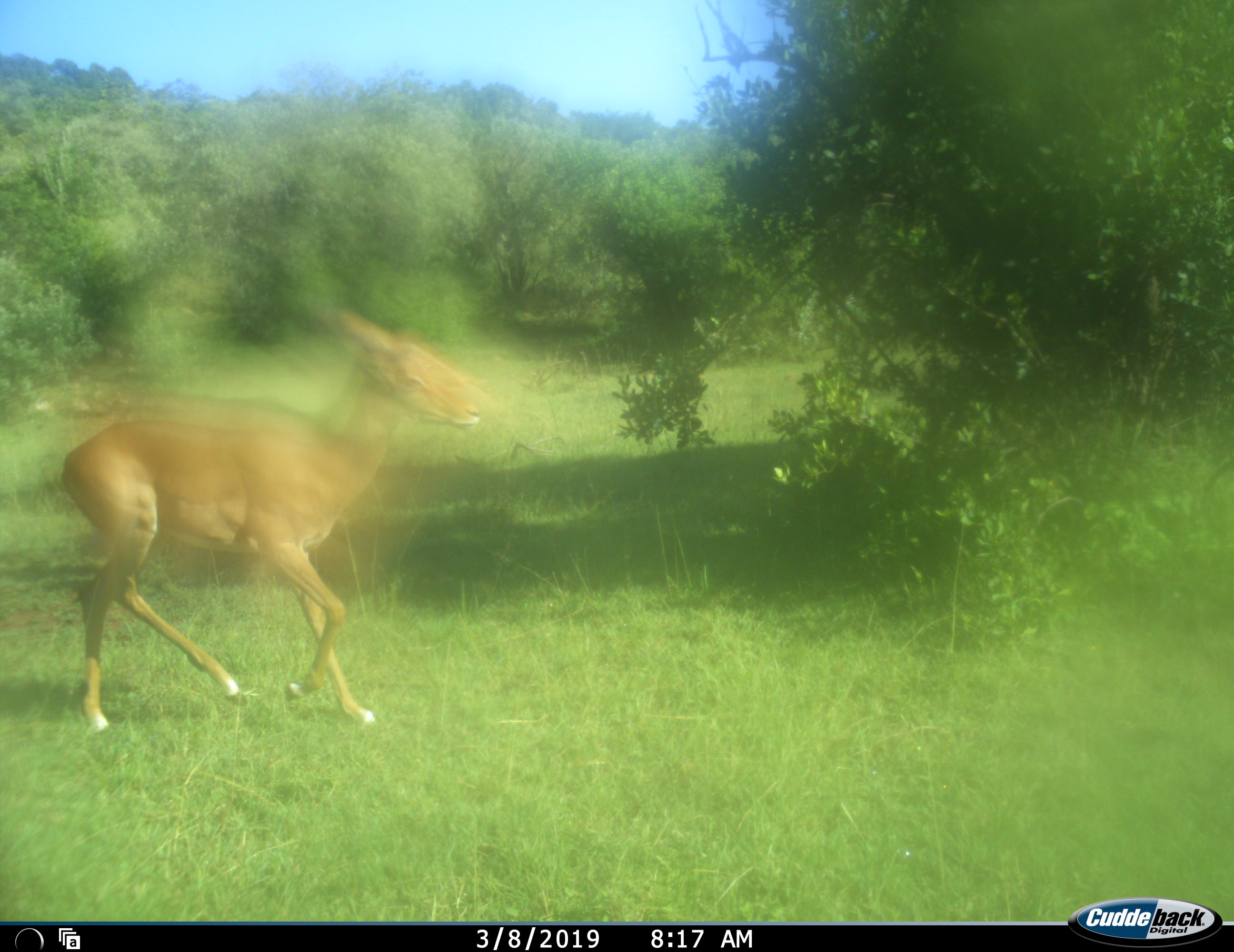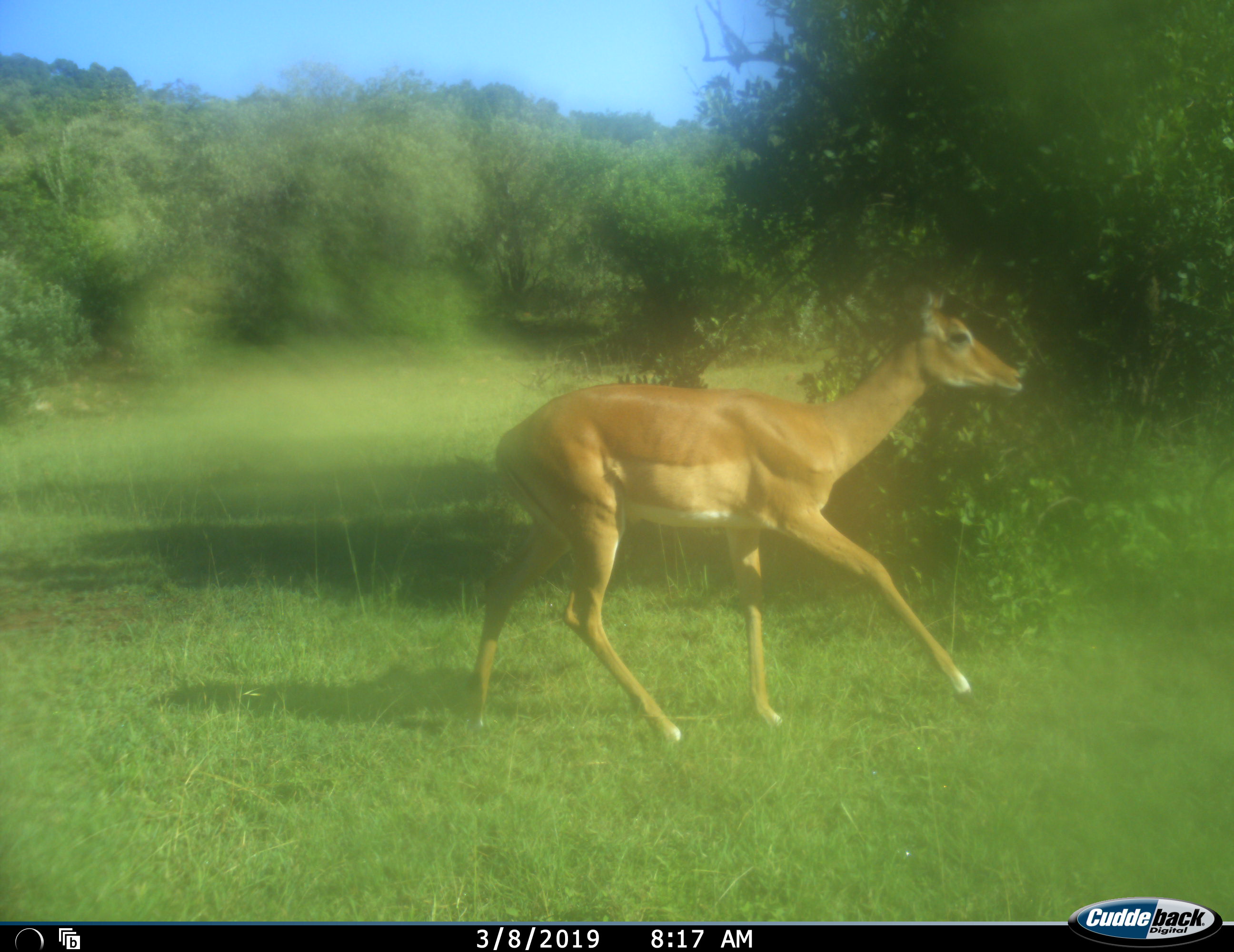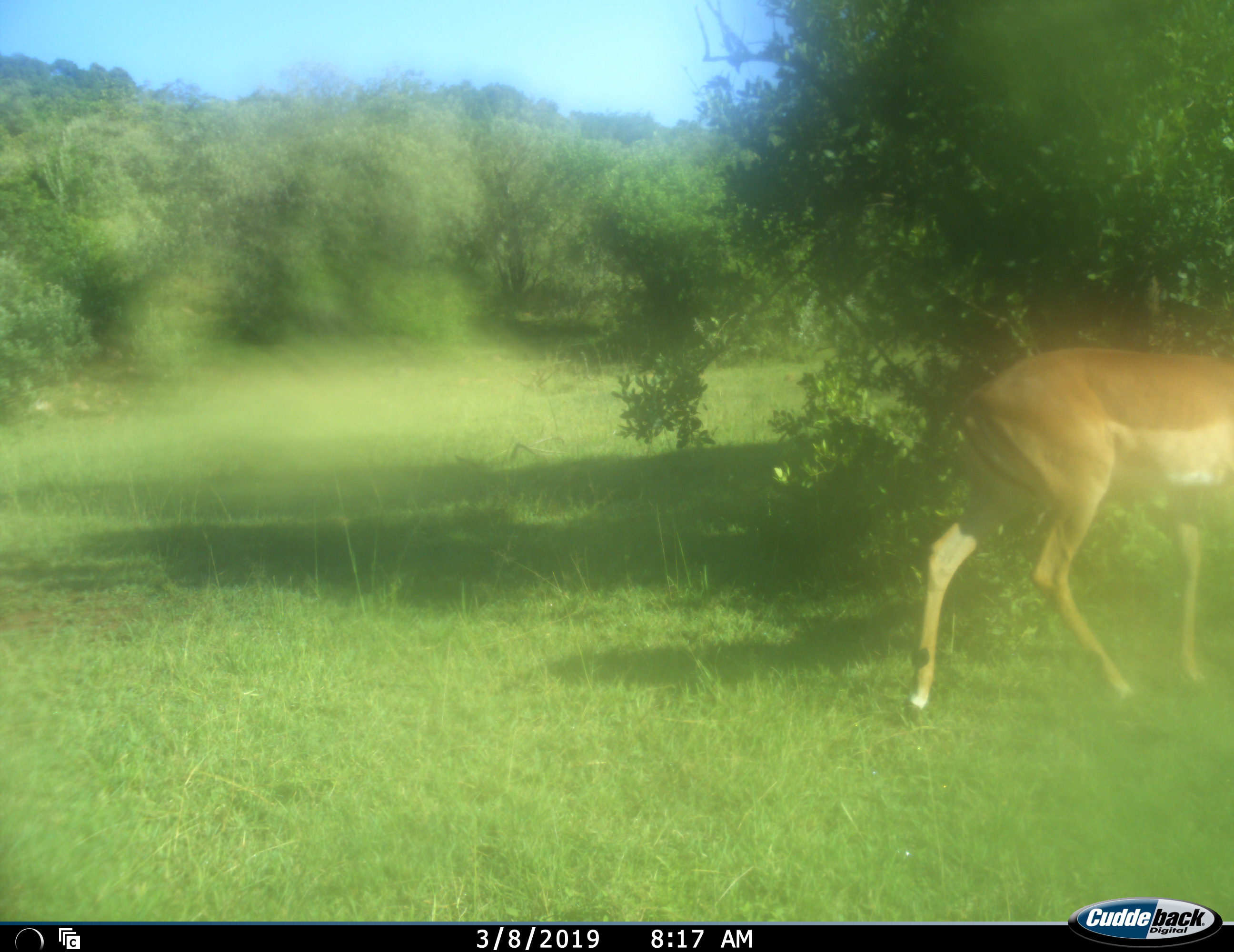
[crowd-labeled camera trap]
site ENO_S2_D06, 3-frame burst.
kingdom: Animalia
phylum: Chordata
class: Mammalia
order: Artiodactyla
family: Bovidae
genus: Aepyceros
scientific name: Aepyceros melampus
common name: impala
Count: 1.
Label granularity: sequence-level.